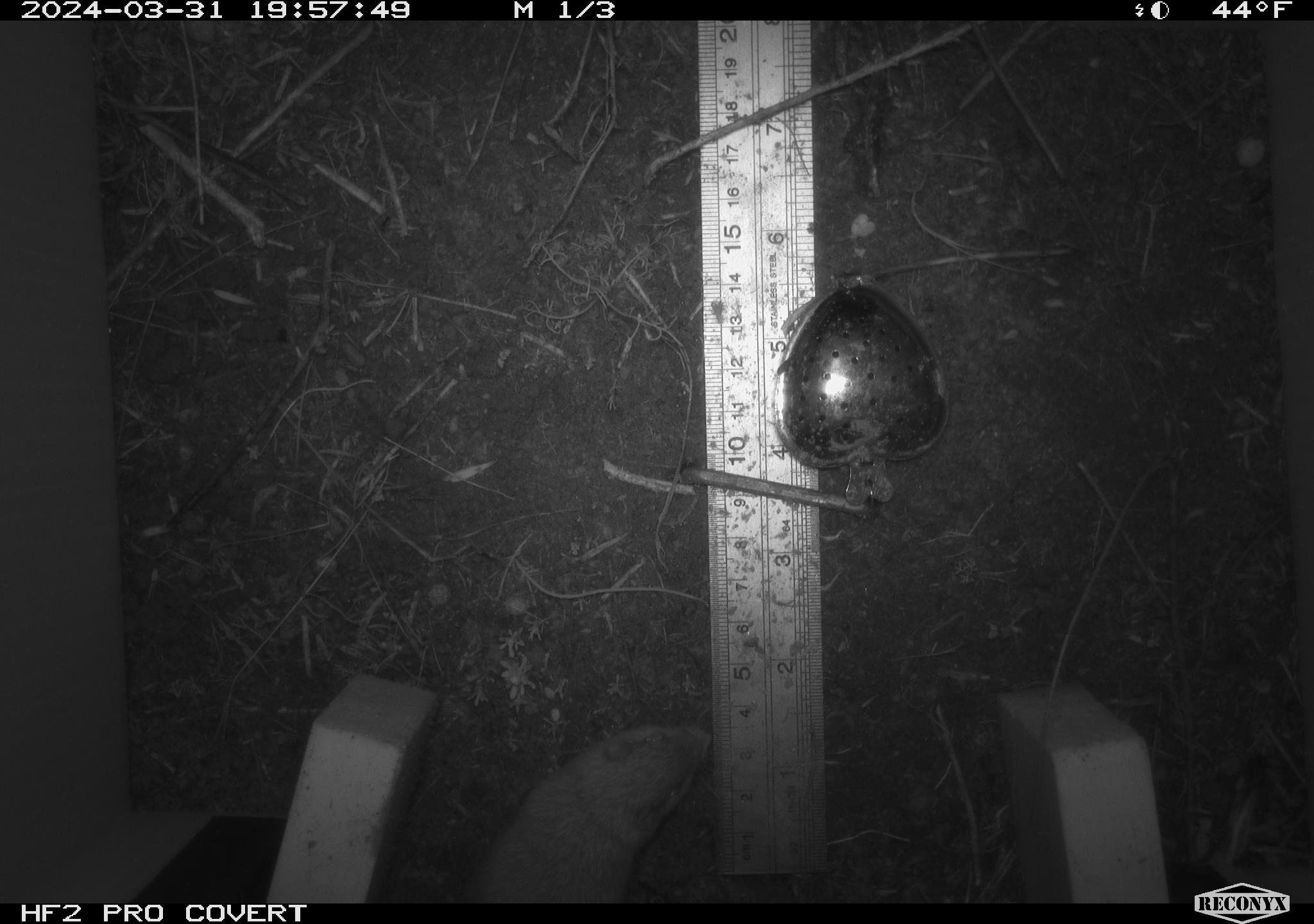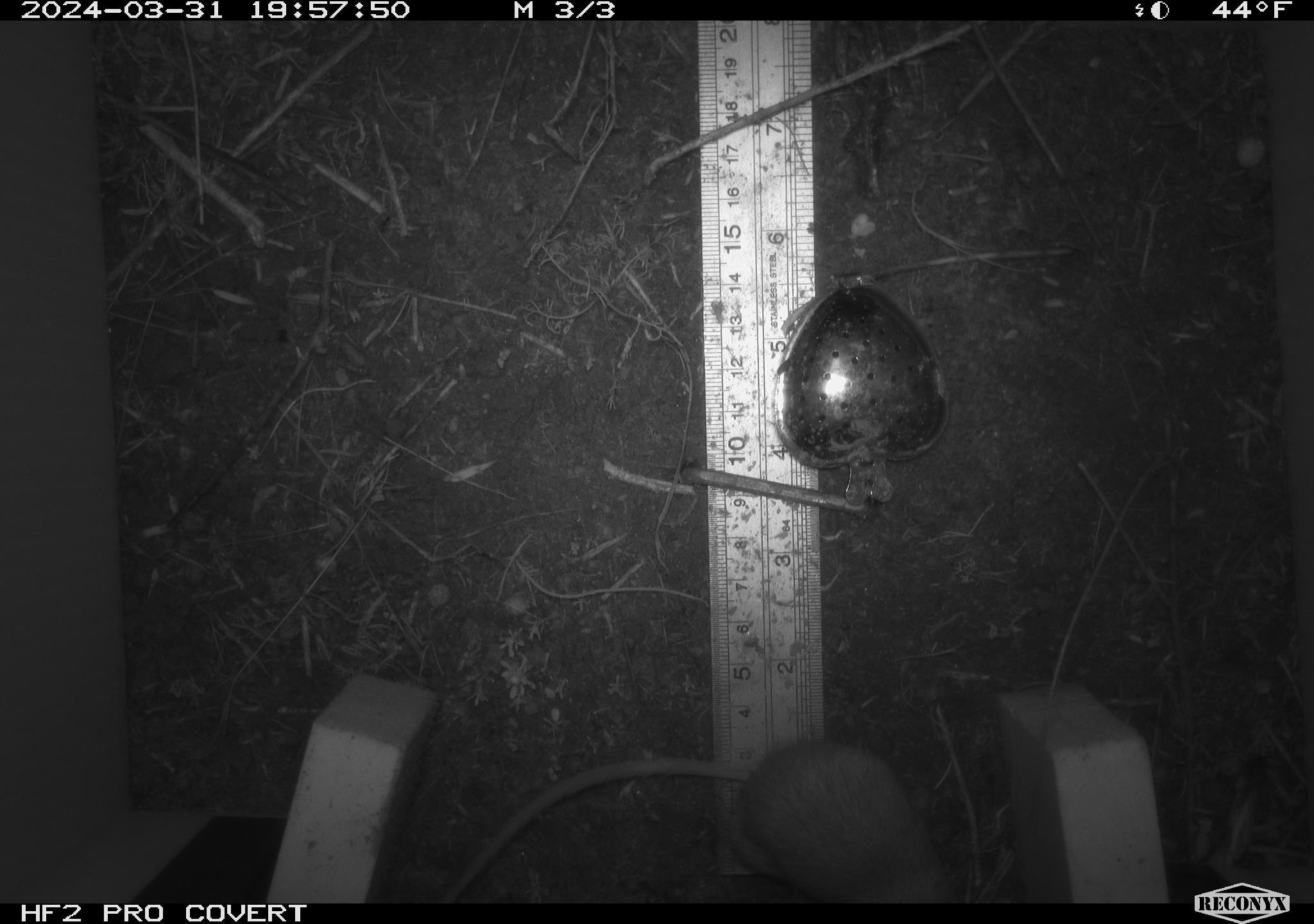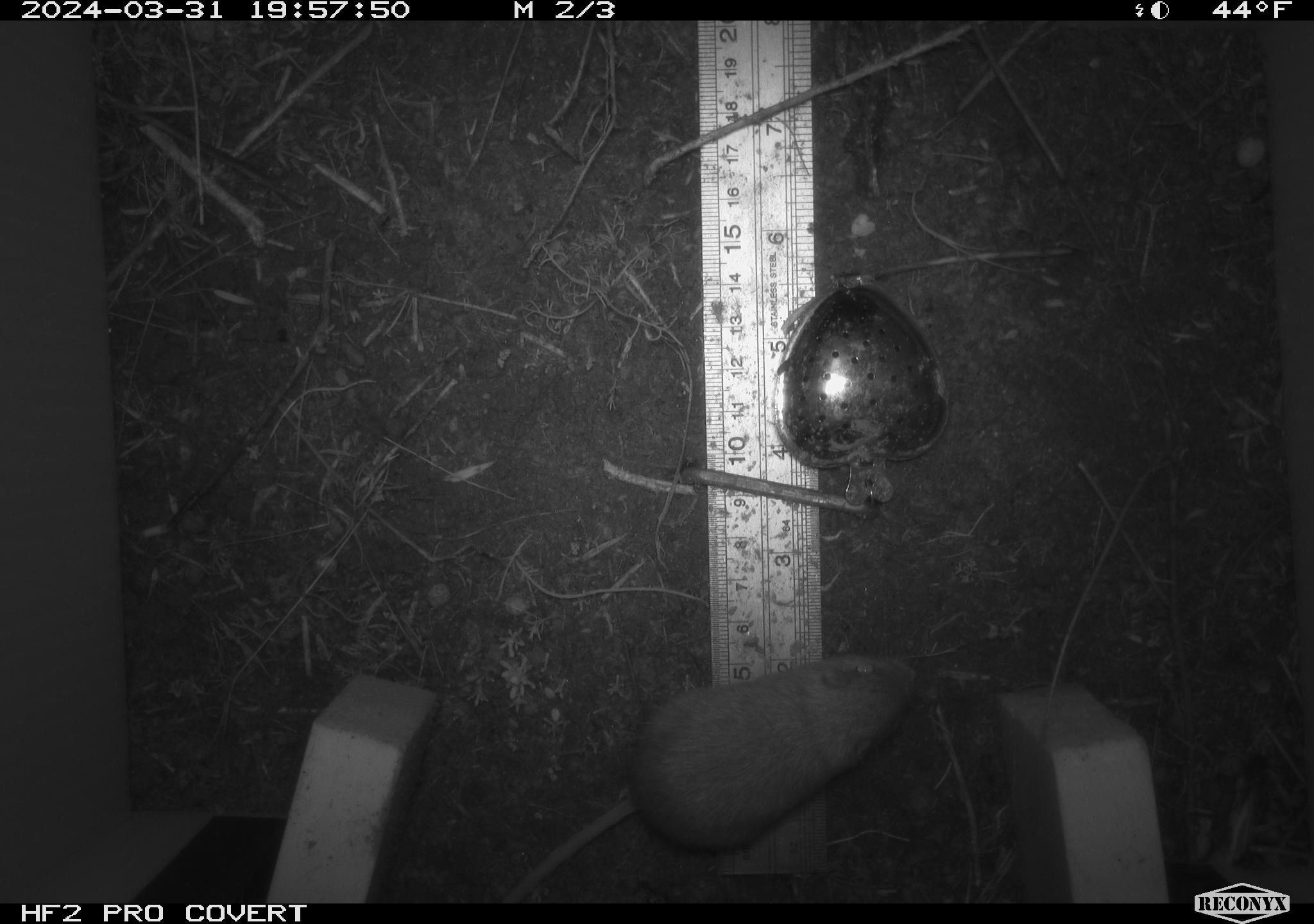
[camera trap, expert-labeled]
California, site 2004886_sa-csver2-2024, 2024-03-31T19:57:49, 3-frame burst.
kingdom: Animalia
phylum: Chordata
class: Mammalia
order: Rodentia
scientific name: Rodentia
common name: rodent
Rodent (Rodentia).